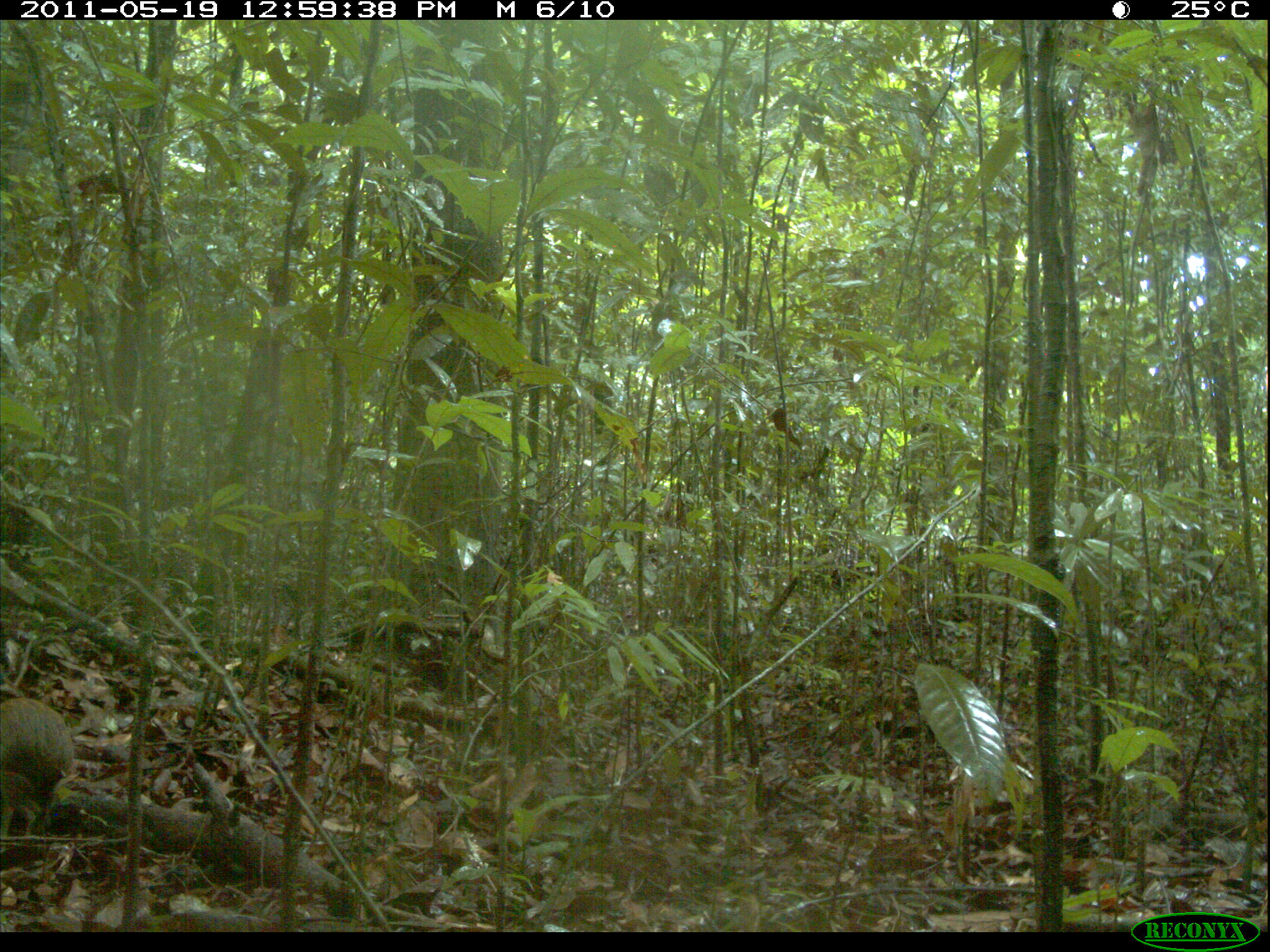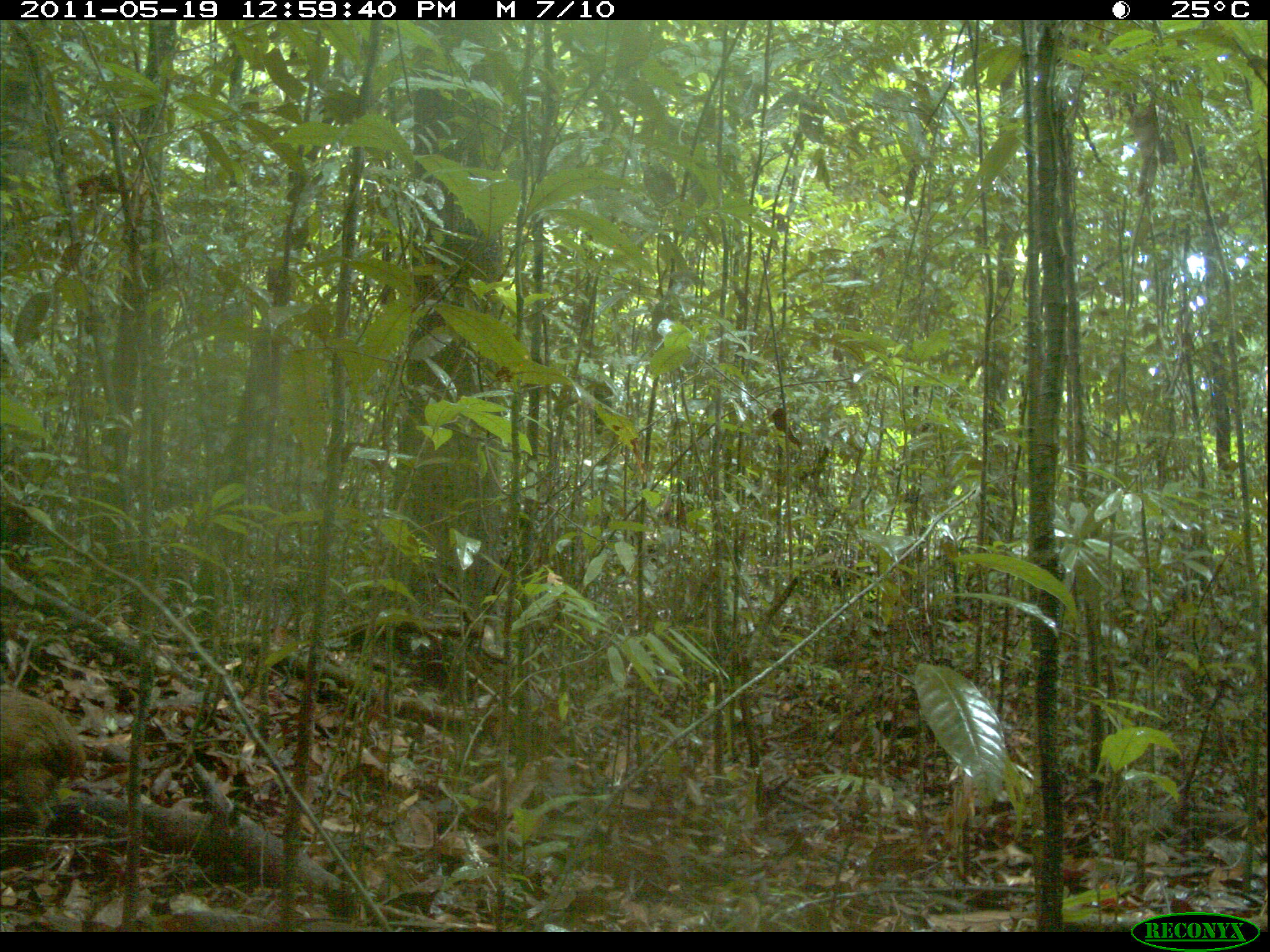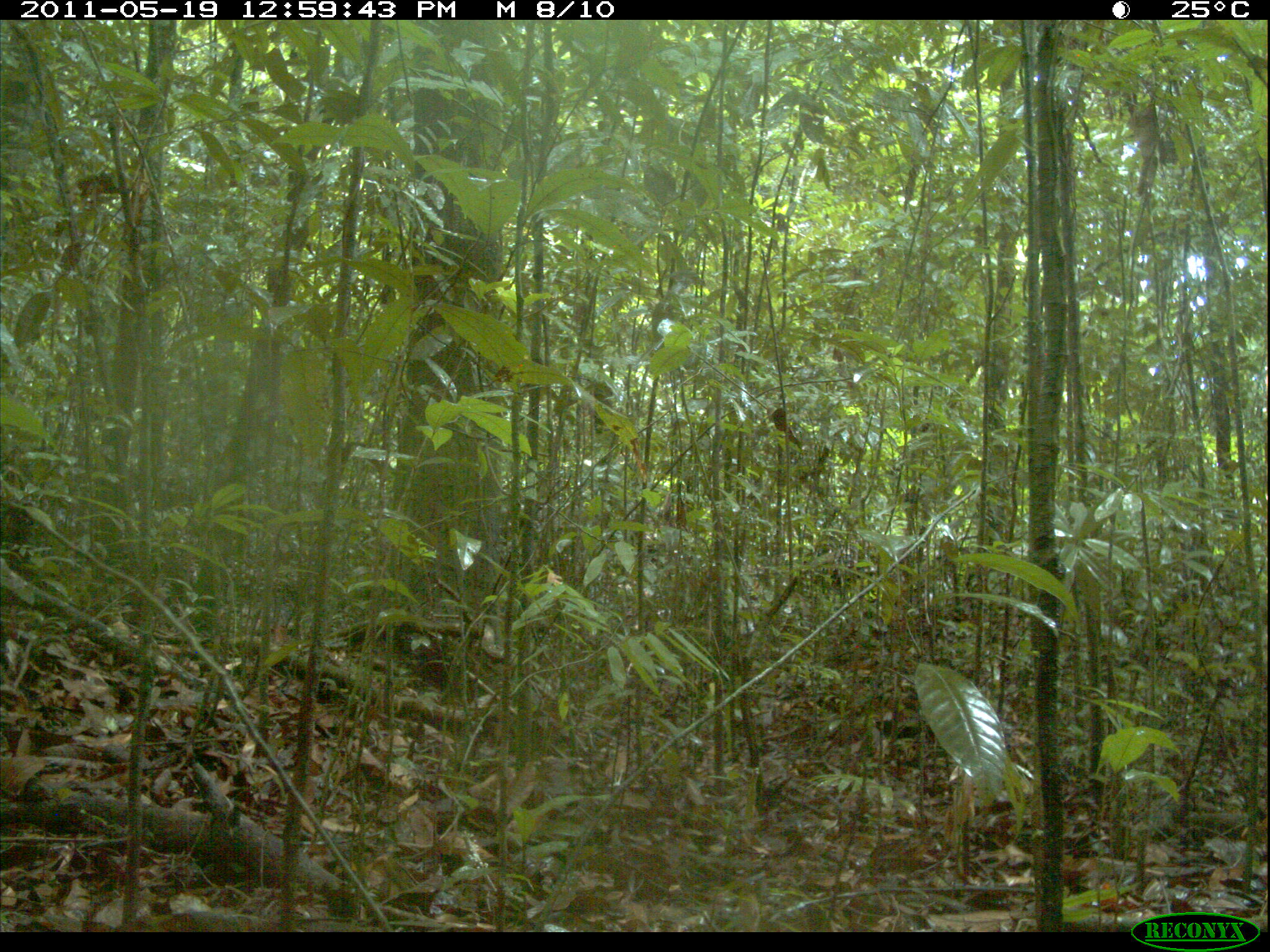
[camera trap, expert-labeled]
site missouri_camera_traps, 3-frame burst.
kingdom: Animalia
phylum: Chordata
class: Mammalia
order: Rodentia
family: Dasyproctidae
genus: Dasyprocta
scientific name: Dasyprocta coibae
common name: coiban agouti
Coiban agouti (Dasyprocta coibae). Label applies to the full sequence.